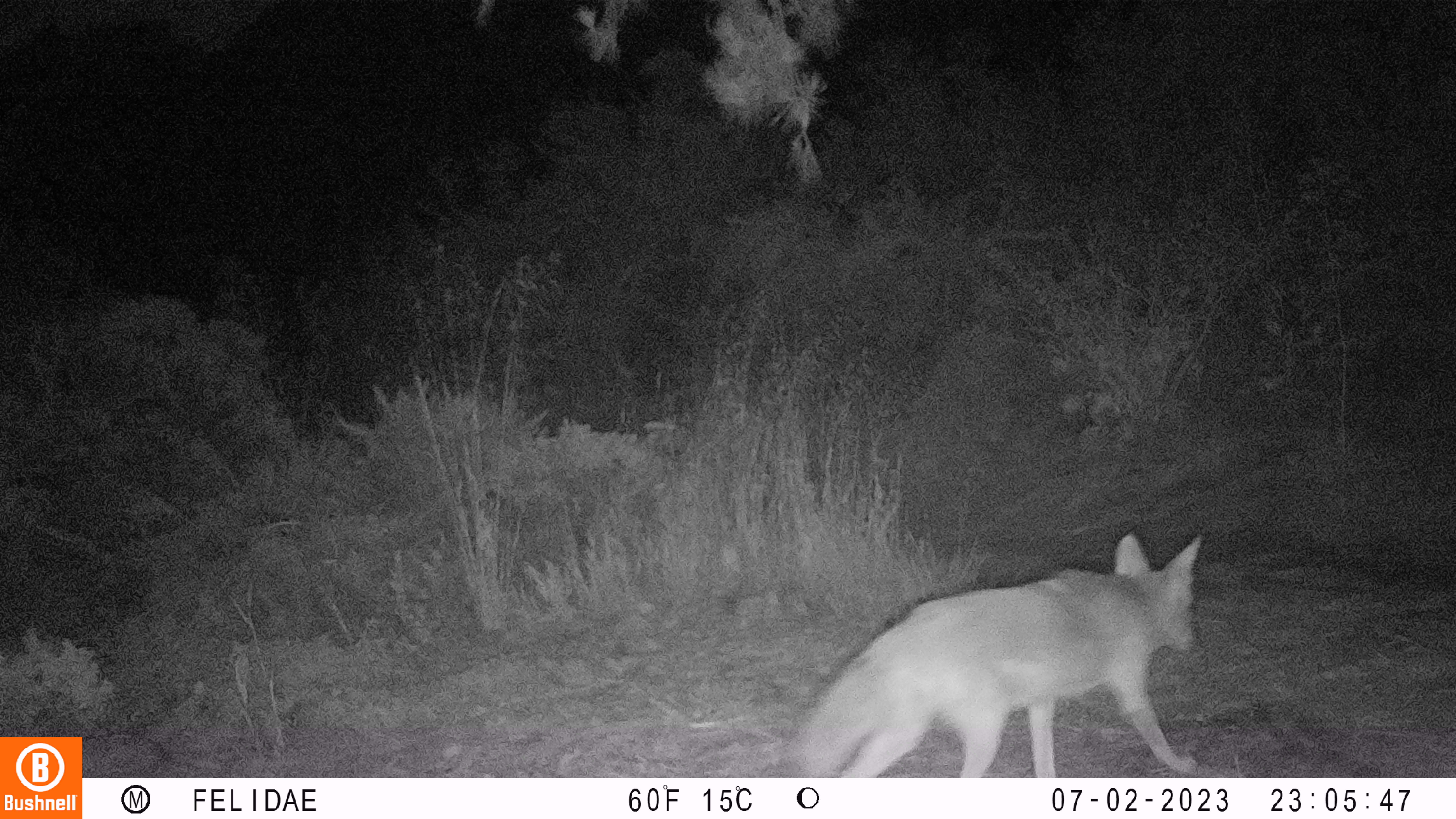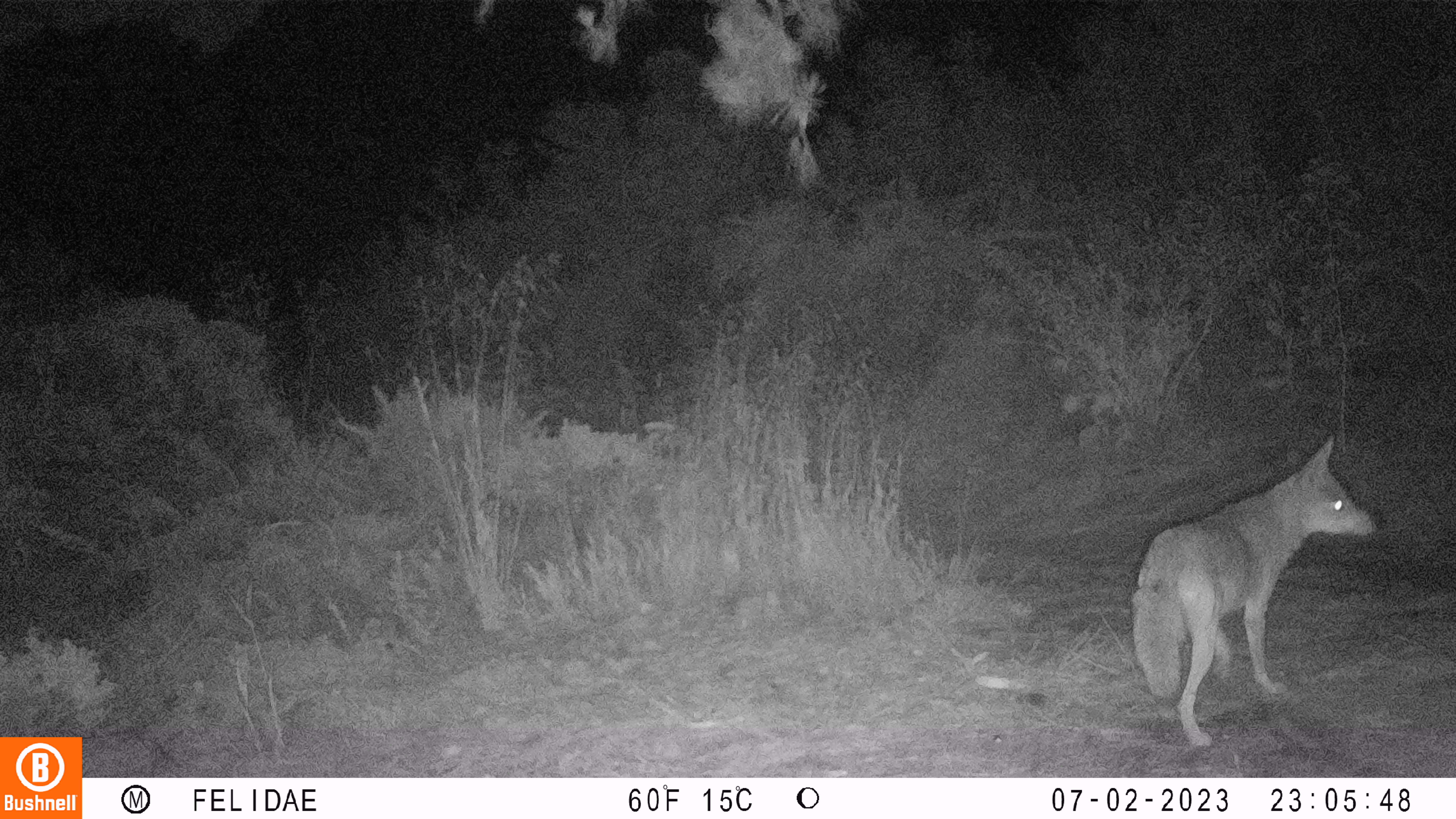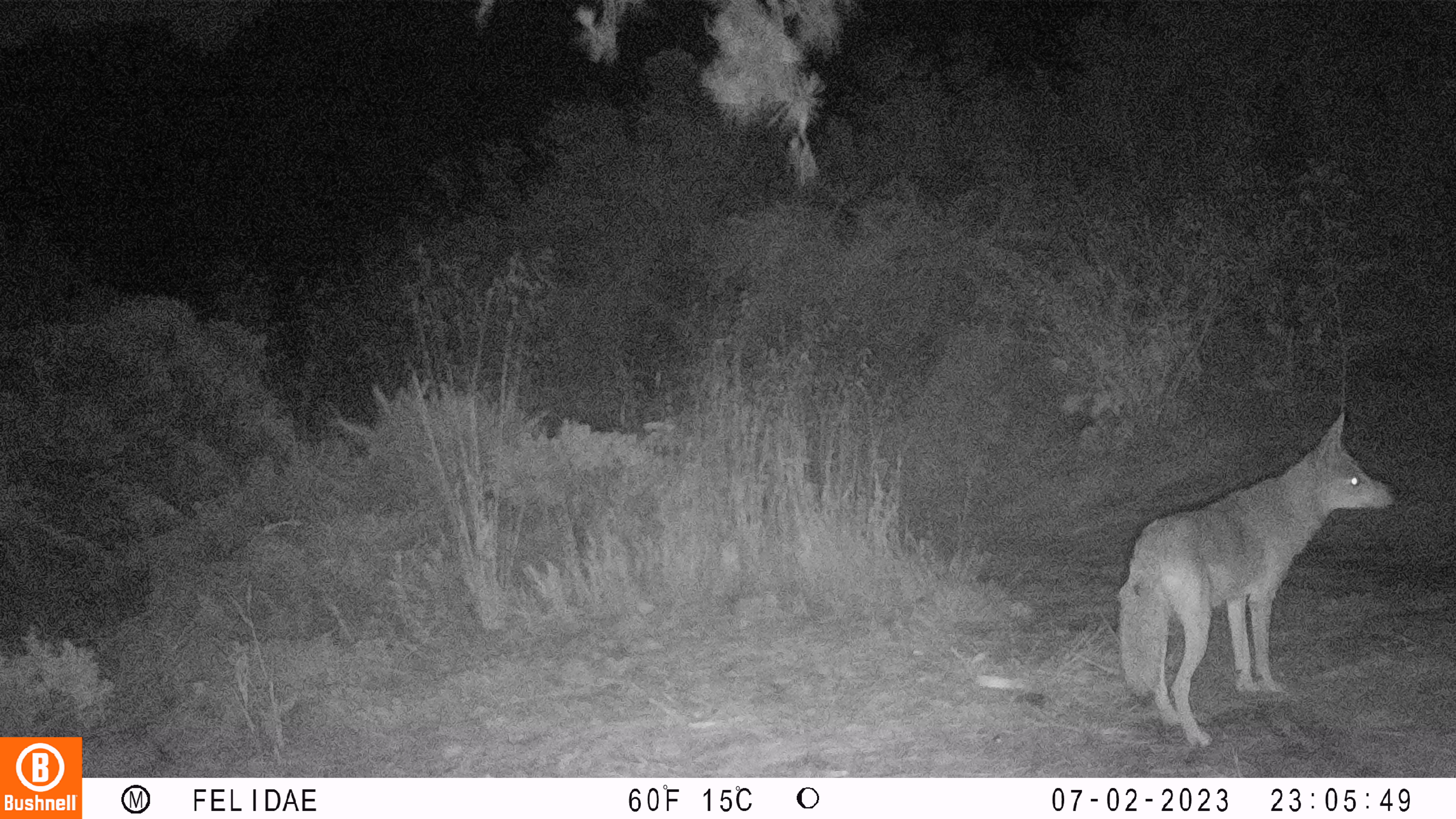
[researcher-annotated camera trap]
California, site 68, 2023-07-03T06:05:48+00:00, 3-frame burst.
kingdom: Animalia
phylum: Chordata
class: Mammalia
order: Carnivora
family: Canidae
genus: Canis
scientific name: Canis latrans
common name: coyote